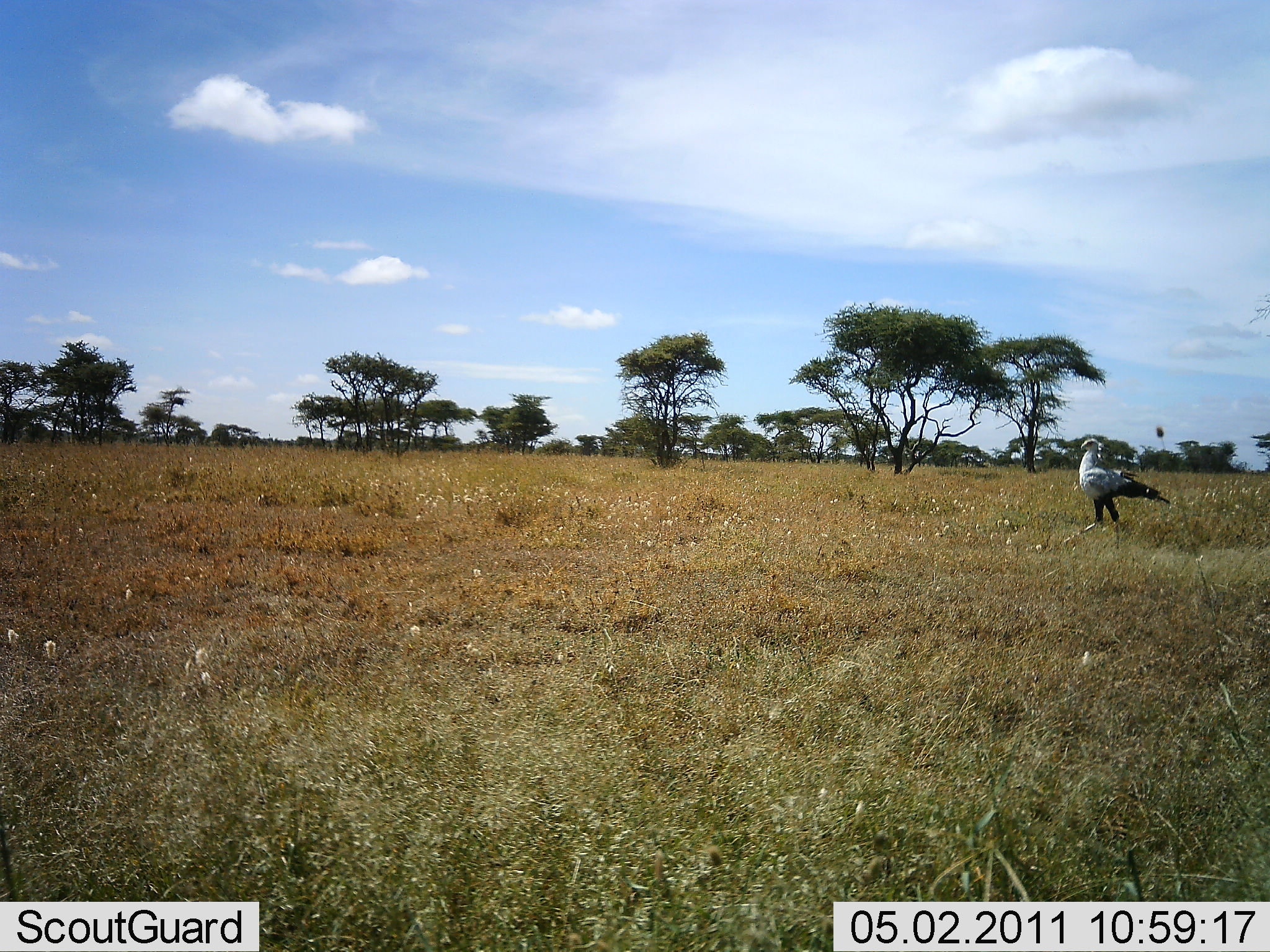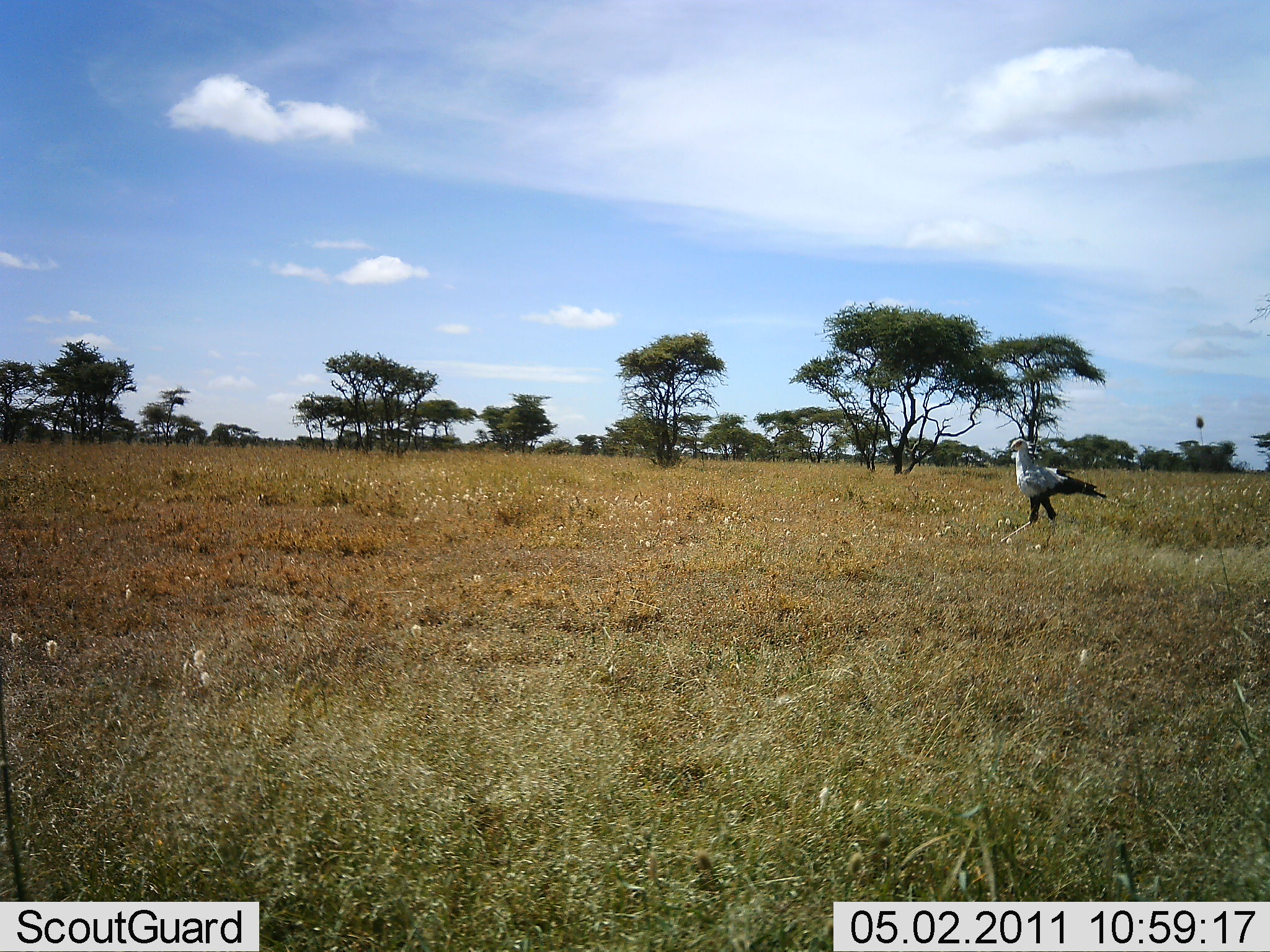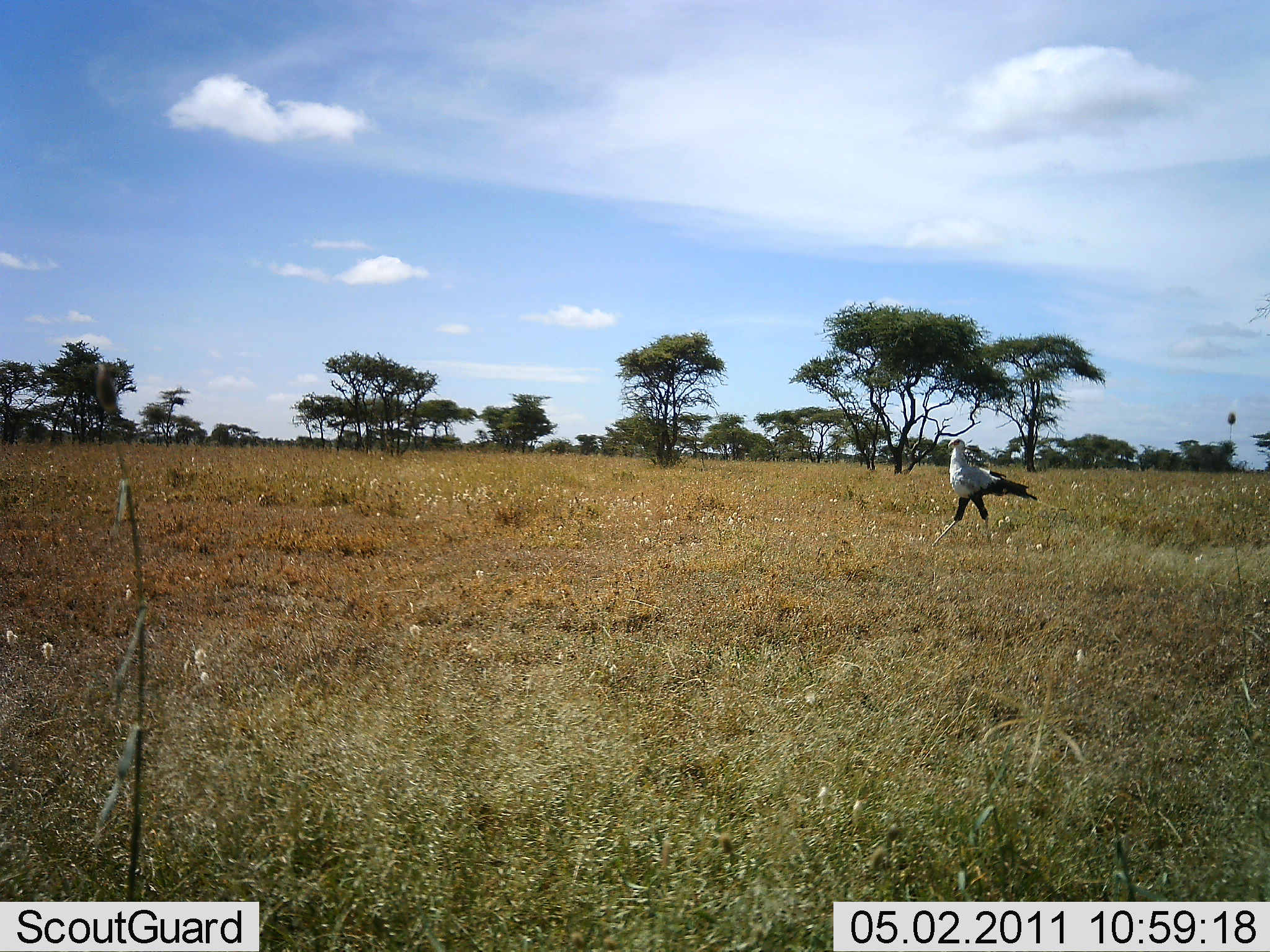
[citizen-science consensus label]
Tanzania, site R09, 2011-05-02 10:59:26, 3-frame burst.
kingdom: Animalia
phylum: Chordata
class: Aves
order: Accipitriformes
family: Sagittariidae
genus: Sagittarius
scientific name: Sagittarius serpentarius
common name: secretary bird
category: secretarybird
Secretarybird (secretary bird) (Sagittarius serpentarius), count 1. Behavior (volunteer vote fractions): standing 9%, resting 0%, moving 100%, interacting 0%. Young present (vote fraction): 0%. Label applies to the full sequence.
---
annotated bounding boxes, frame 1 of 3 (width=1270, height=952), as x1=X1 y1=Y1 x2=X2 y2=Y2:
animal: x1=1062 y1=438 x2=1202 y2=554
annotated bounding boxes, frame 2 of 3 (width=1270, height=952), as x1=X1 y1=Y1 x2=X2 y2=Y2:
animal: x1=999 y1=437 x2=1137 y2=556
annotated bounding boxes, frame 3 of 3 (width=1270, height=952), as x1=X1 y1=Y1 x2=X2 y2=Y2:
animal: x1=929 y1=435 x2=1067 y2=549